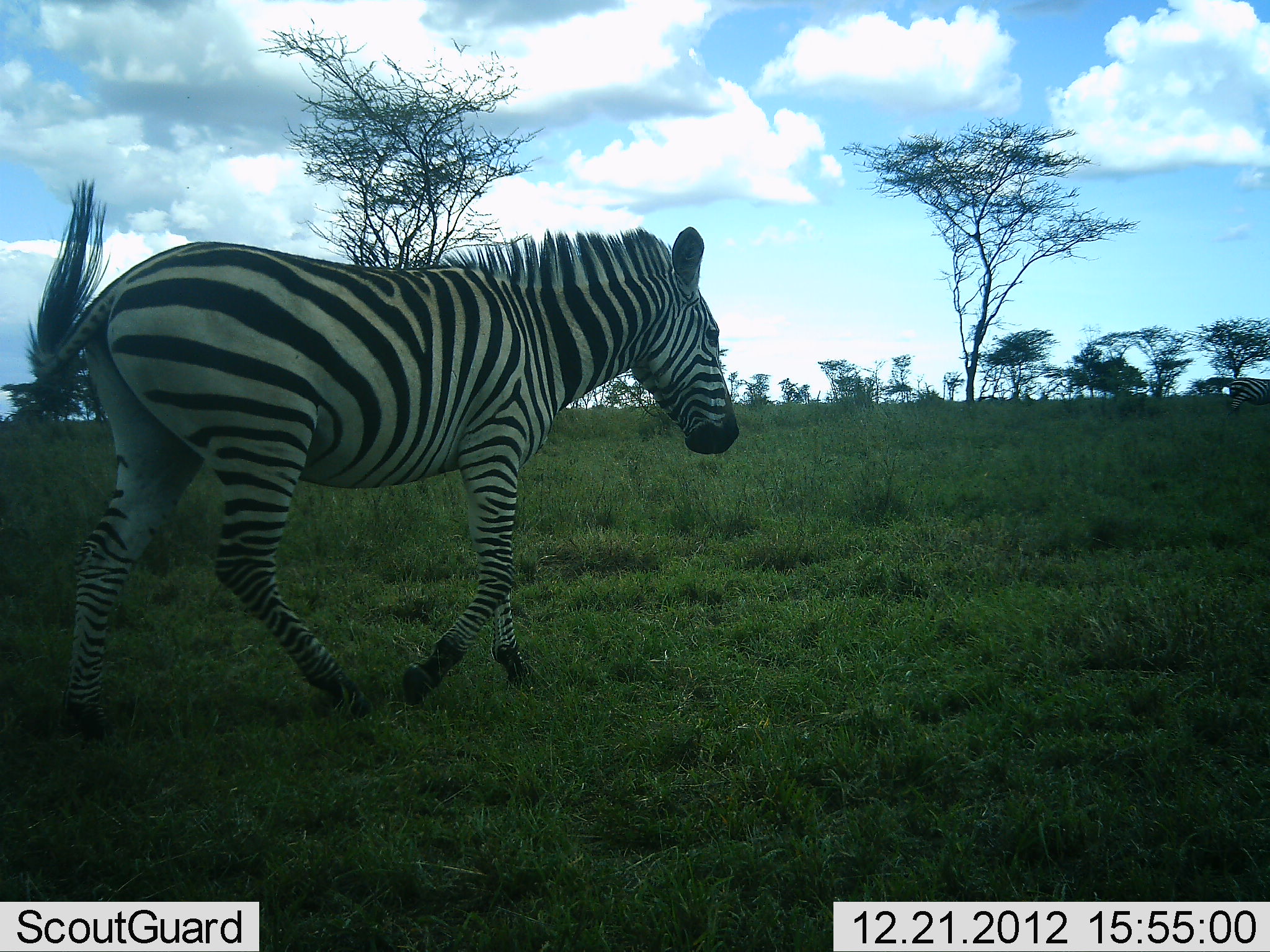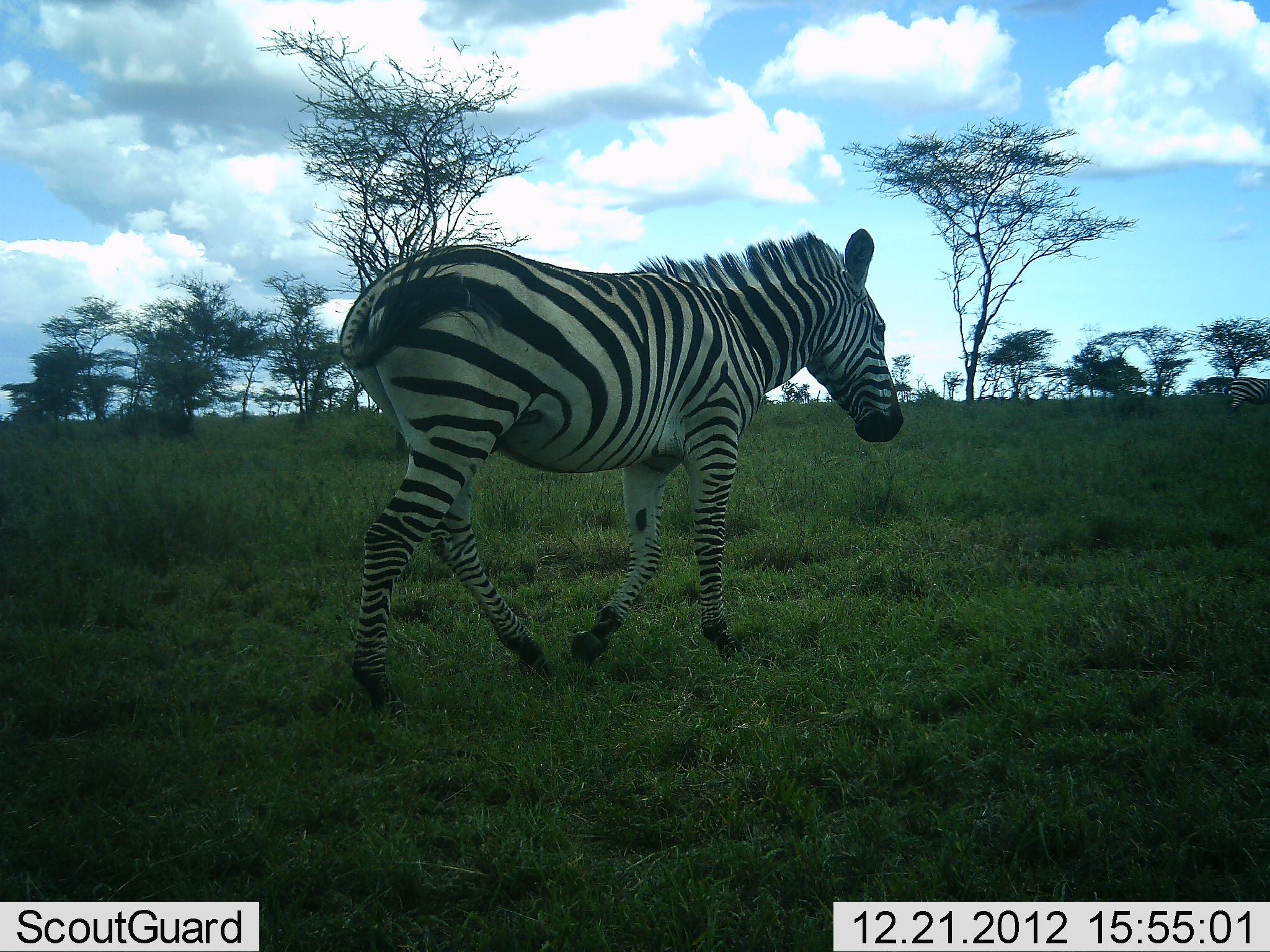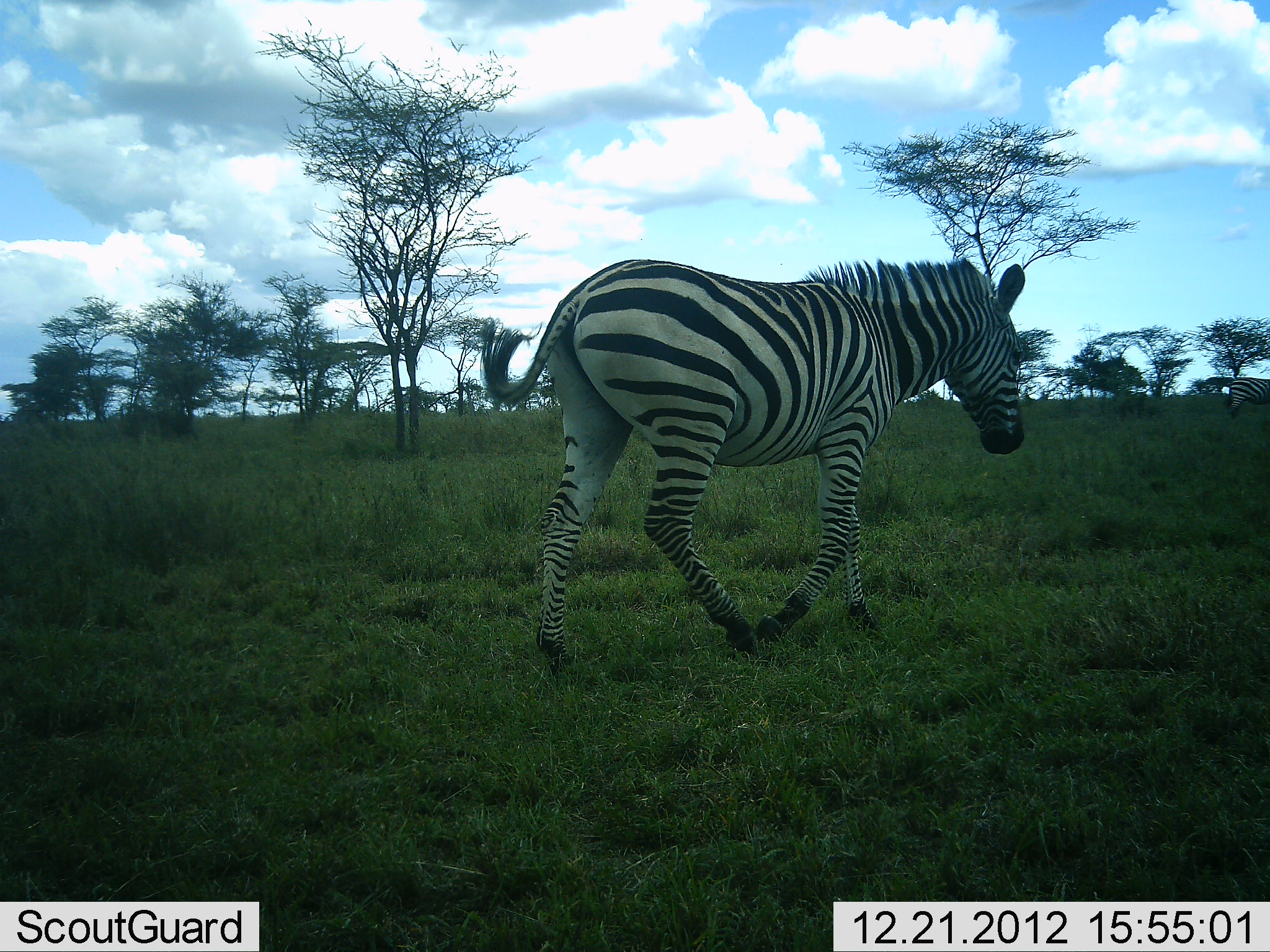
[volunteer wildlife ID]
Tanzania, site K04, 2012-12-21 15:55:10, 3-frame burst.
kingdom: Animalia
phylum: Chordata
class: Mammalia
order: Perissodactyla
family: Equidae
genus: Equus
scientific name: Equus quagga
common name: plains zebra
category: zebra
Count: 2.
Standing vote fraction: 57%.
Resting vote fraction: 0%.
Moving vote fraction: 96%.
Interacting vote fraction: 0%.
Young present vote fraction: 0%.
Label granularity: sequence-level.